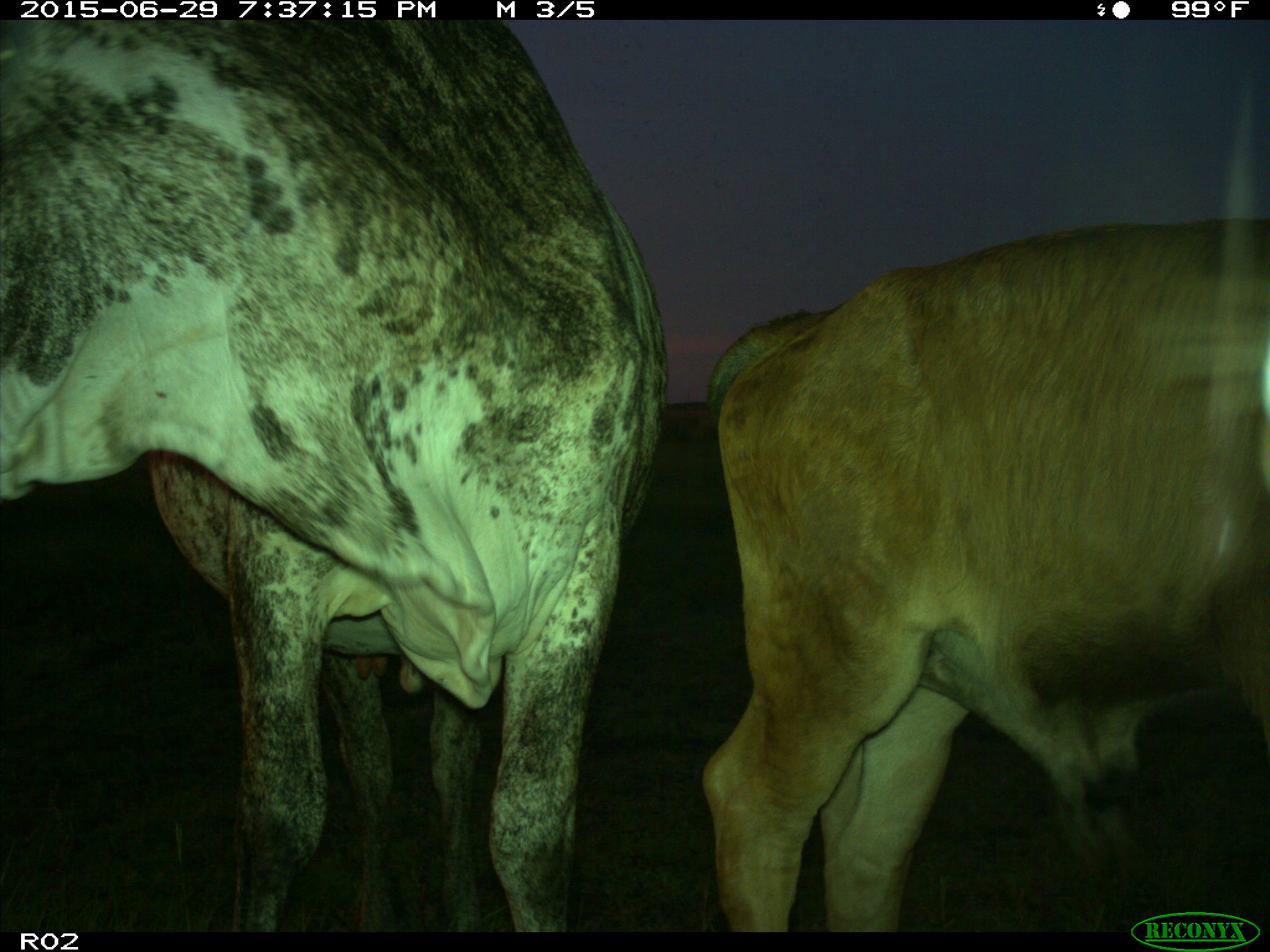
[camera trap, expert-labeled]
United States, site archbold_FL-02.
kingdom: Animalia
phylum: Chordata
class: Mammalia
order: Artiodactyla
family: Bovidae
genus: Bos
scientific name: Bos taurus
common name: domestic cow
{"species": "Bos taurus (domestic cow)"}